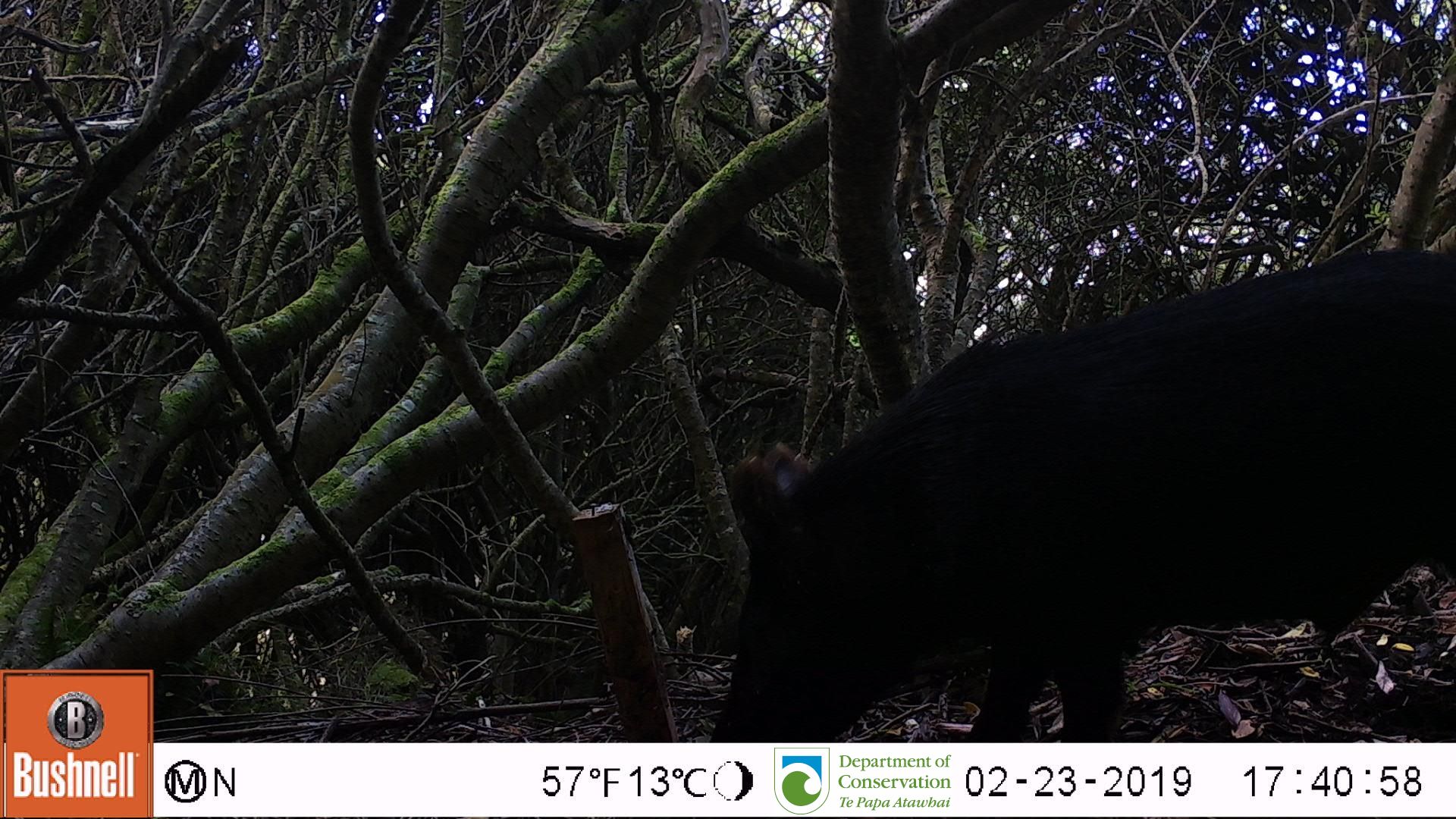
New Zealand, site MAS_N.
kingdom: Animalia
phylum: Chordata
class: Mammalia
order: Artiodactyla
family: Suidae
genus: Sus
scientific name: Sus scrofa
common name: pig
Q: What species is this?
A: Pig (Sus scrofa).